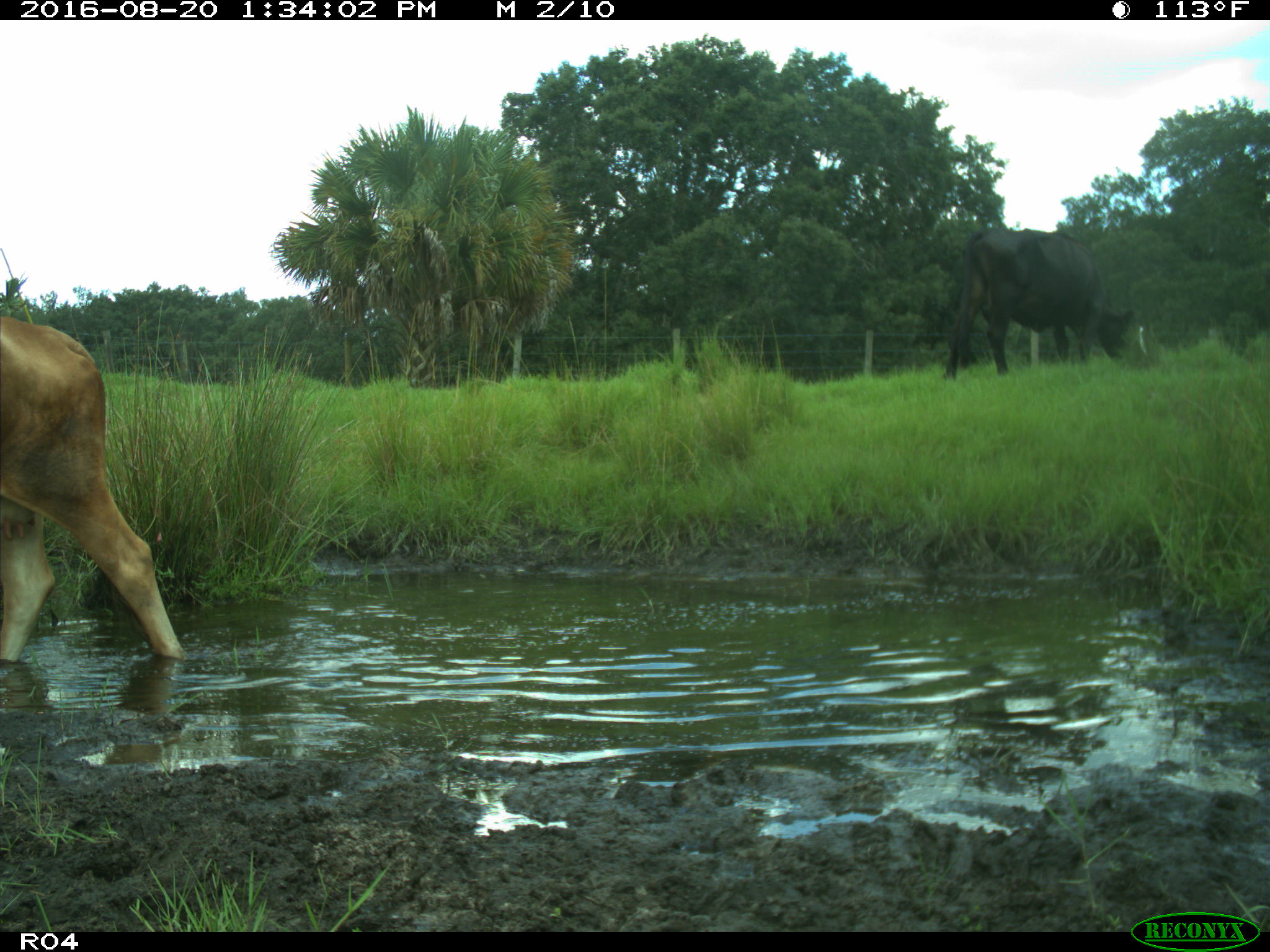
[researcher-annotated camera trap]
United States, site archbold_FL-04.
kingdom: Animalia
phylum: Chordata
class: Mammalia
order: Artiodactyla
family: Bovidae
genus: Bos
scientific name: Bos taurus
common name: domestic cow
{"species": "Bos taurus (domestic cow)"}